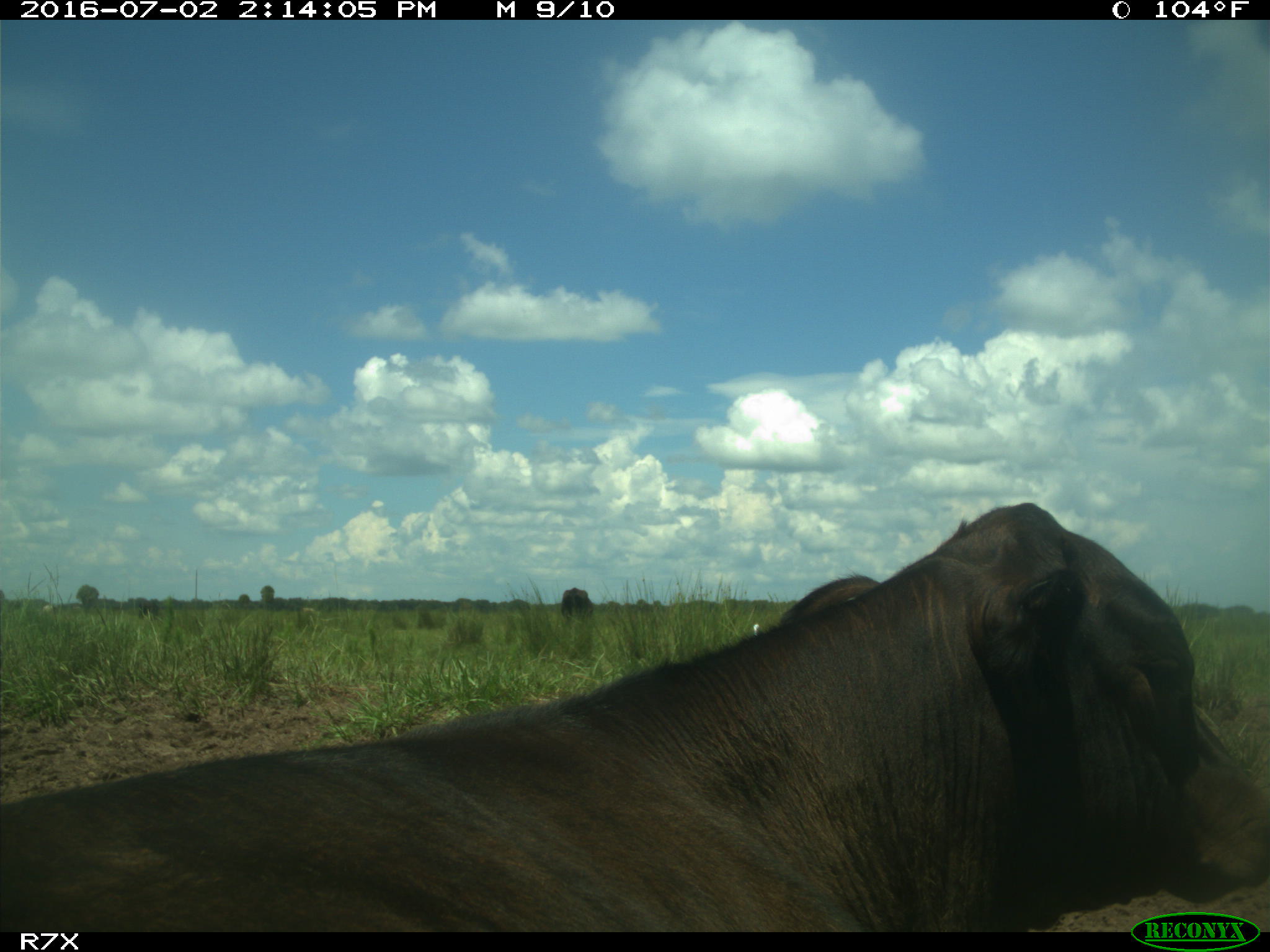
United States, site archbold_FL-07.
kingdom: Animalia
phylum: Chordata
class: Mammalia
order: Artiodactyla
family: Bovidae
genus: Bos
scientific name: Bos taurus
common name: domestic cow